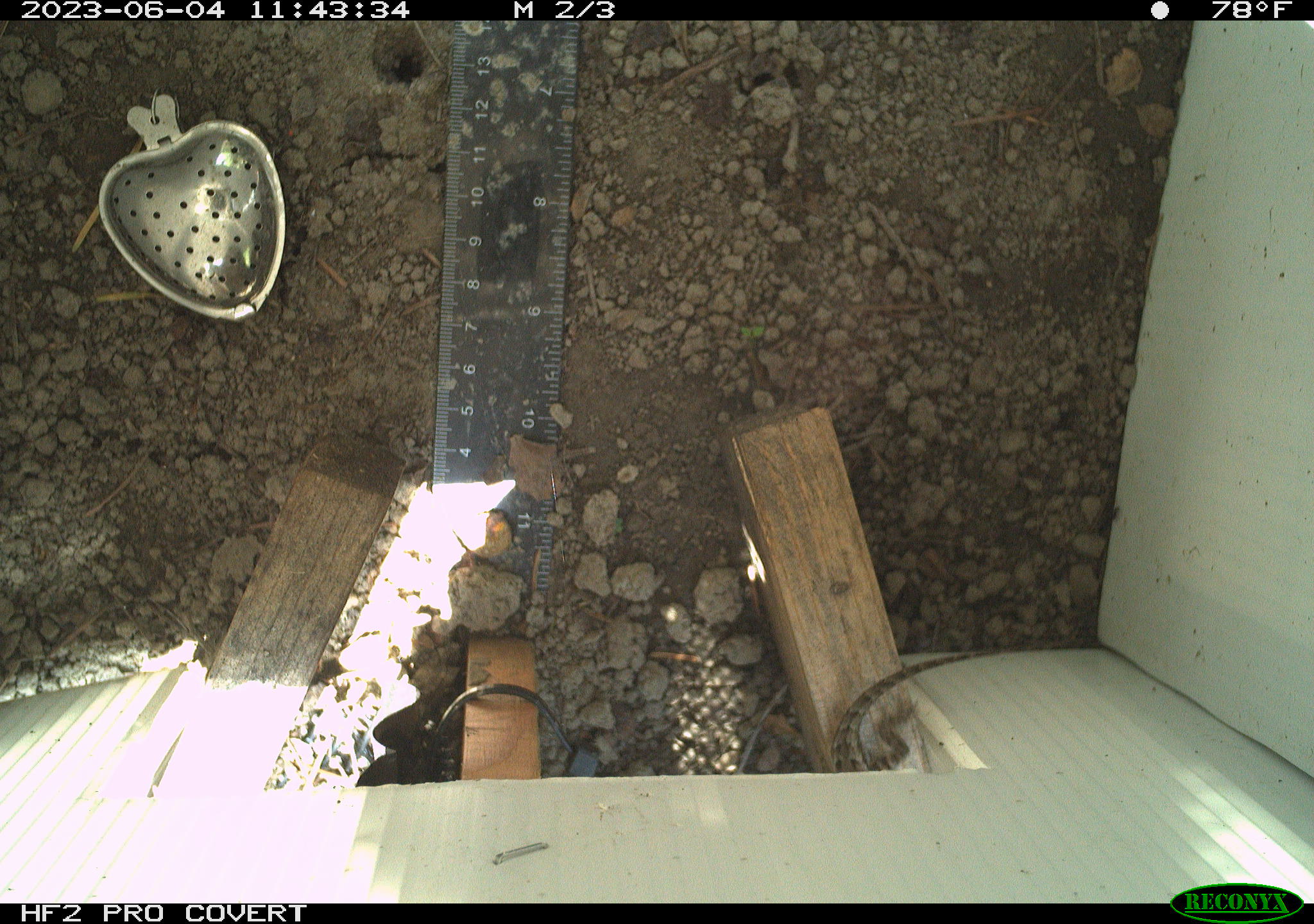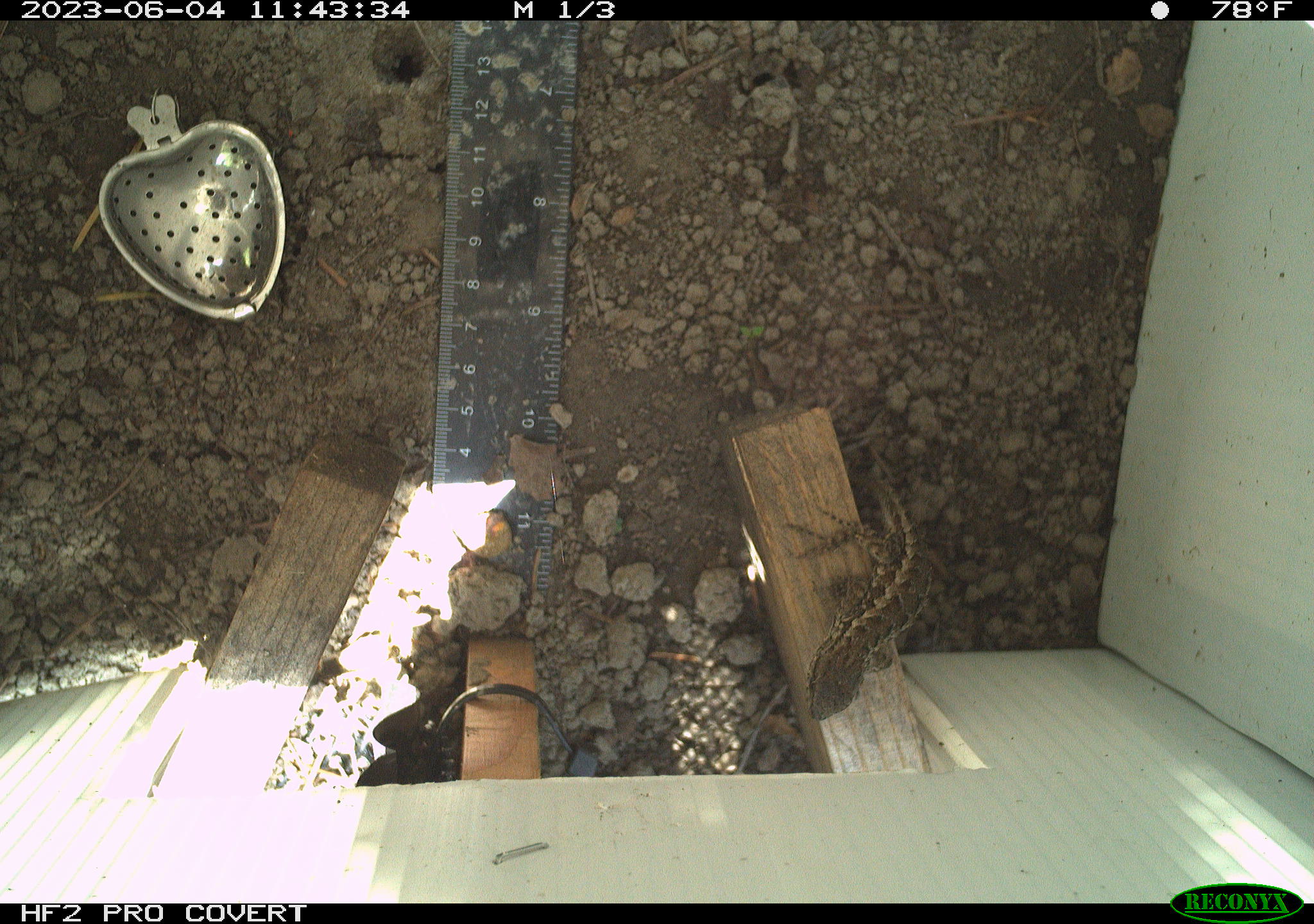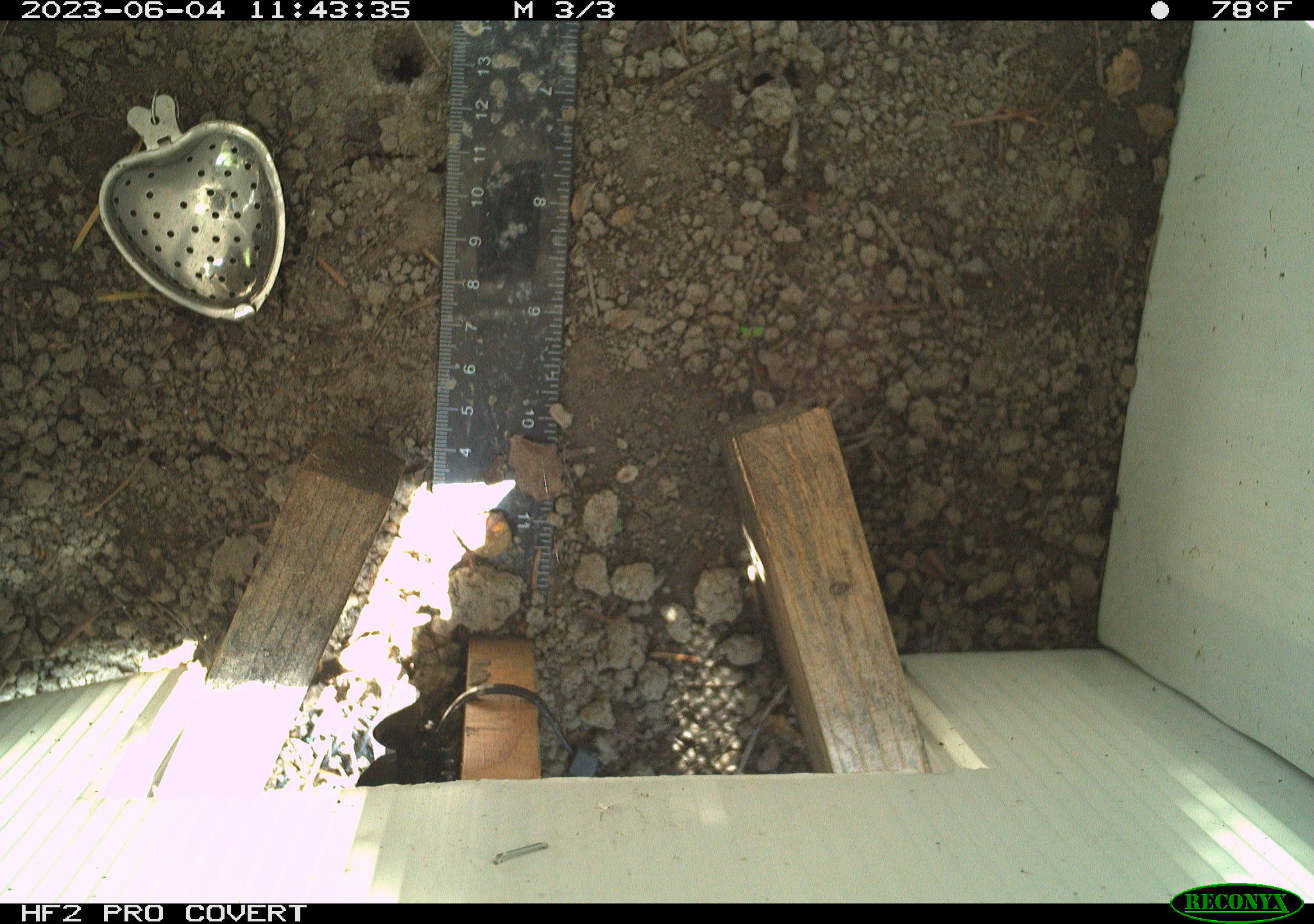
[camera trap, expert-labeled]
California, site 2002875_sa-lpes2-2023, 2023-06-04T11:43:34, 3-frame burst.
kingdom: Animalia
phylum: Chordata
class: Reptilia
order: Squamata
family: Phrynosomatidae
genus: Sceloporus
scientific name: Sceloporus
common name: spiny lizards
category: sceloporus species